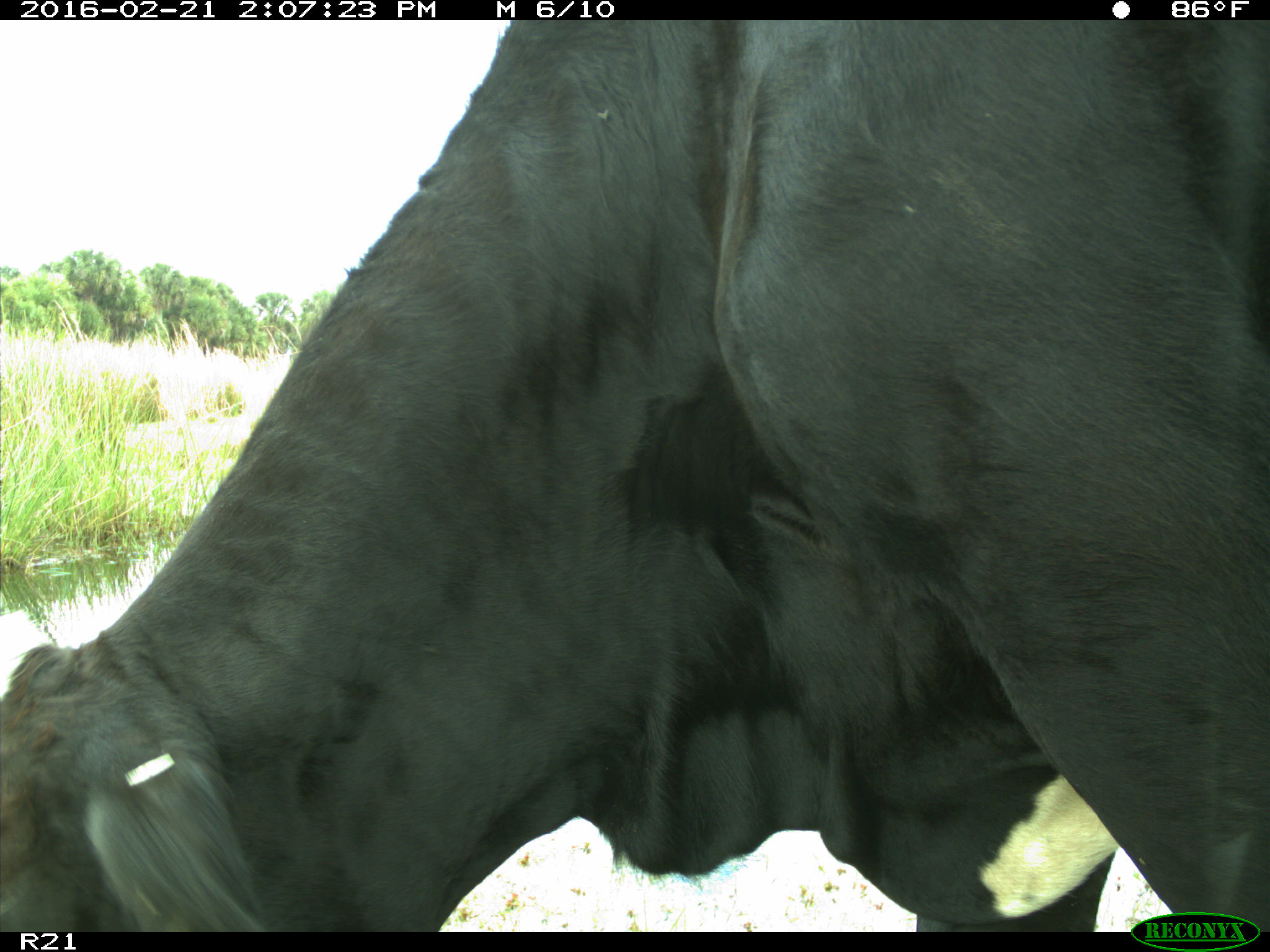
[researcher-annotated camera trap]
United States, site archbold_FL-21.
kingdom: Animalia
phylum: Chordata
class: Mammalia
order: Artiodactyla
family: Bovidae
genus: Bos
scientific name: Bos taurus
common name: domestic cow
Bos taurus (domestic cow).